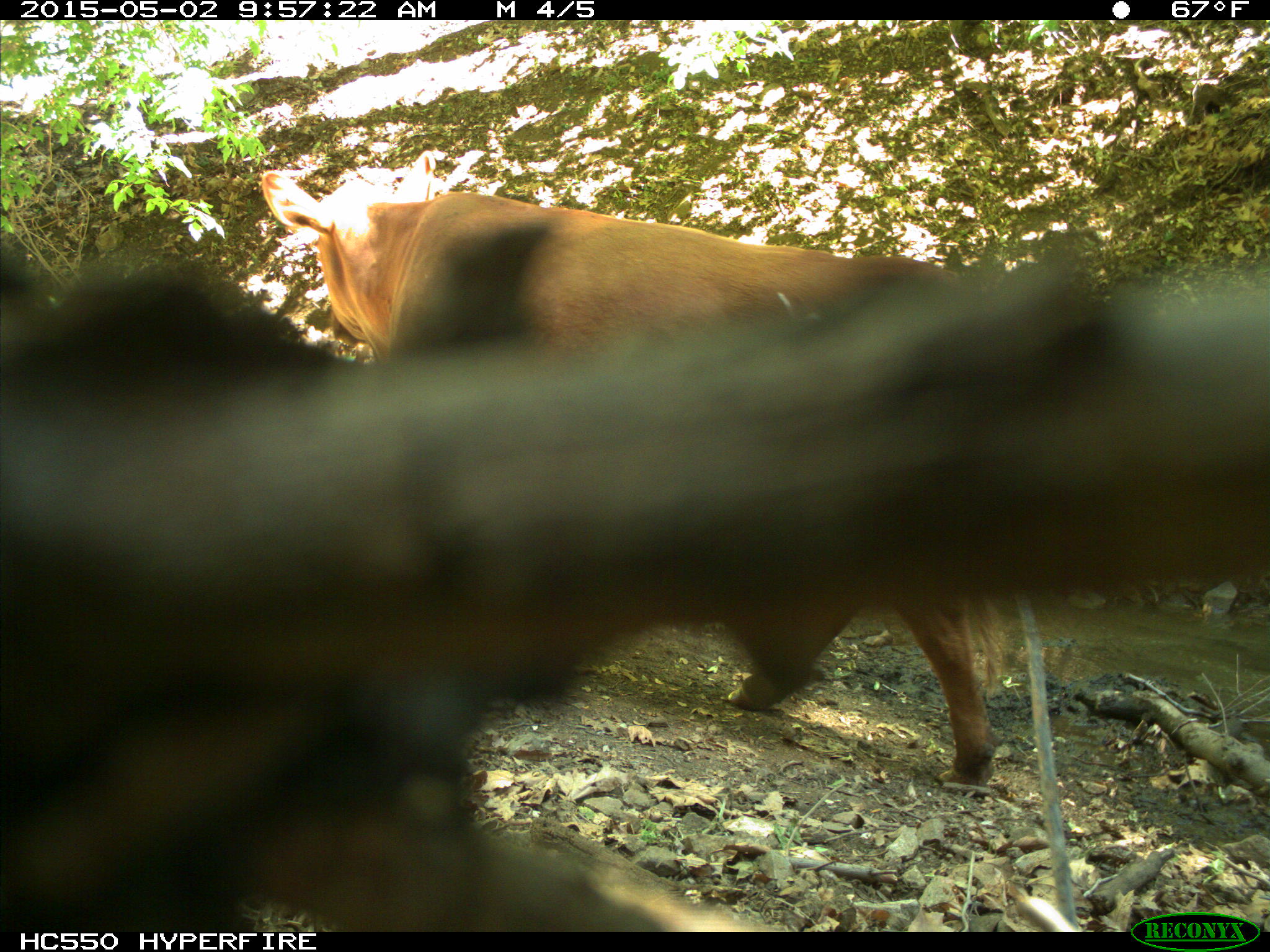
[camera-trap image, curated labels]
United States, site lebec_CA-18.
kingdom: Animalia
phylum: Chordata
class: Mammalia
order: Artiodactyla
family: Bovidae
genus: Bos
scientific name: Bos taurus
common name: domestic cow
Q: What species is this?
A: Bos taurus (domestic cow).